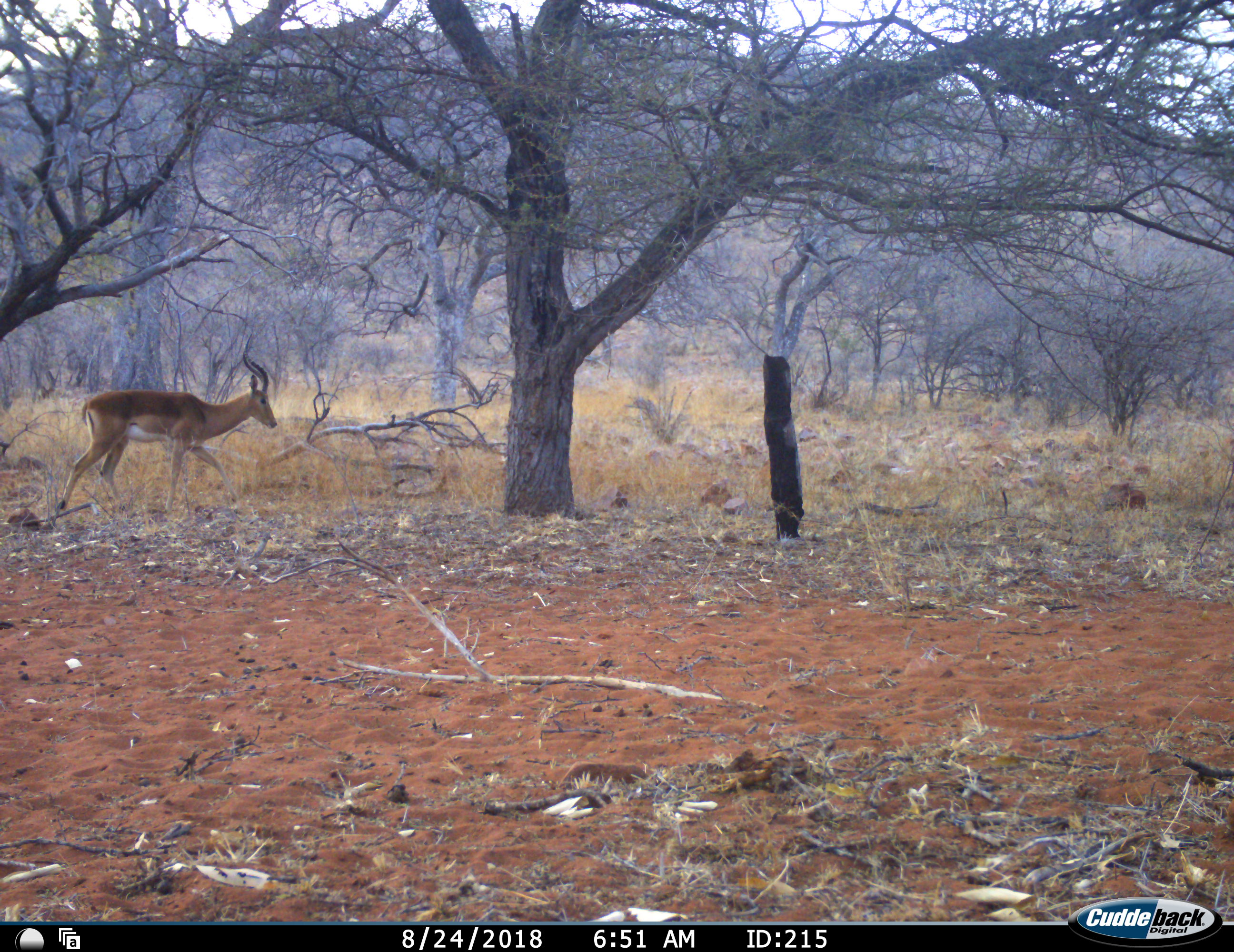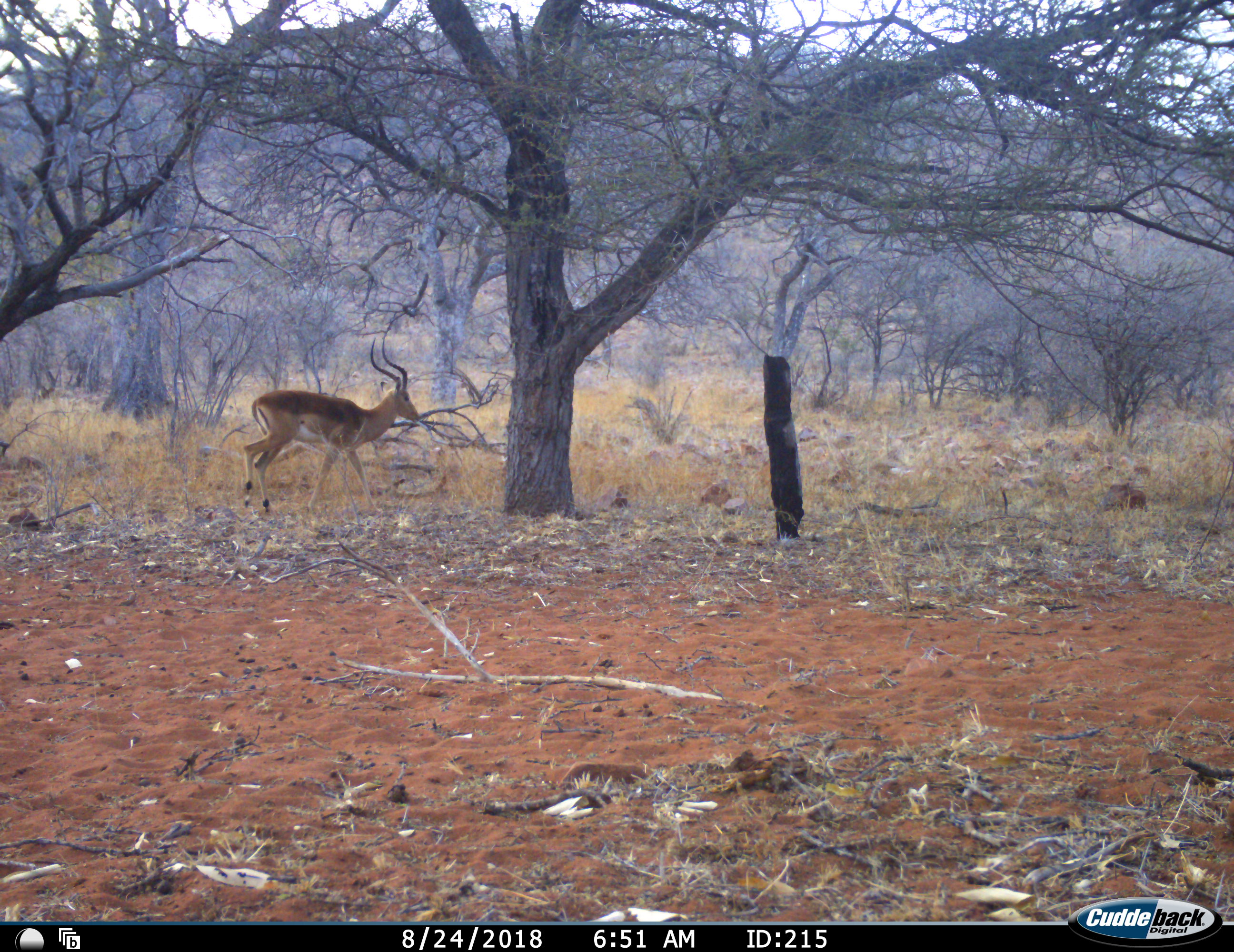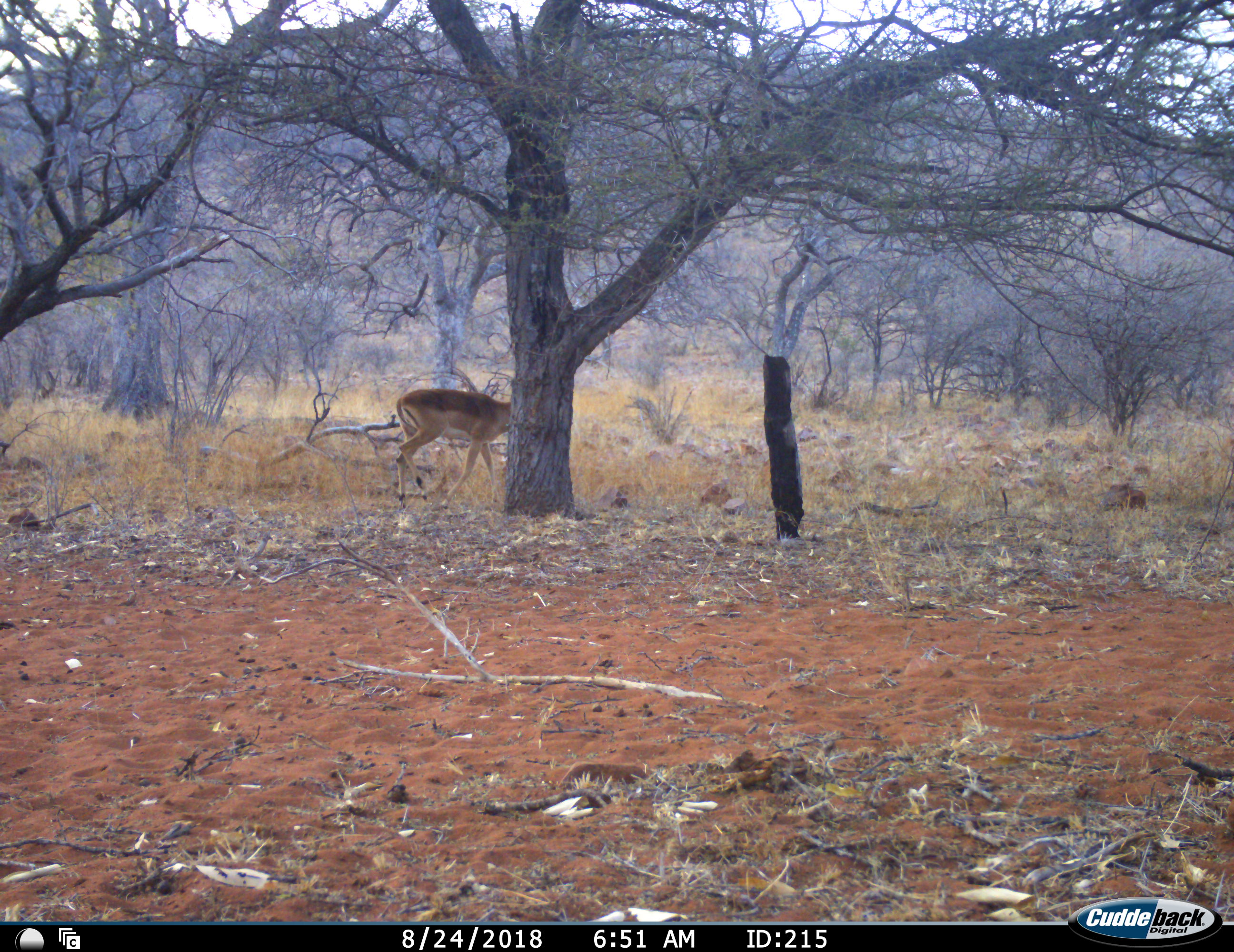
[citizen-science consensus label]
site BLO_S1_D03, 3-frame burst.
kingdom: Animalia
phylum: Chordata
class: Mammalia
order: Artiodactyla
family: Bovidae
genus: Aepyceros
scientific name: Aepyceros melampus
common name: impala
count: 1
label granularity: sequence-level